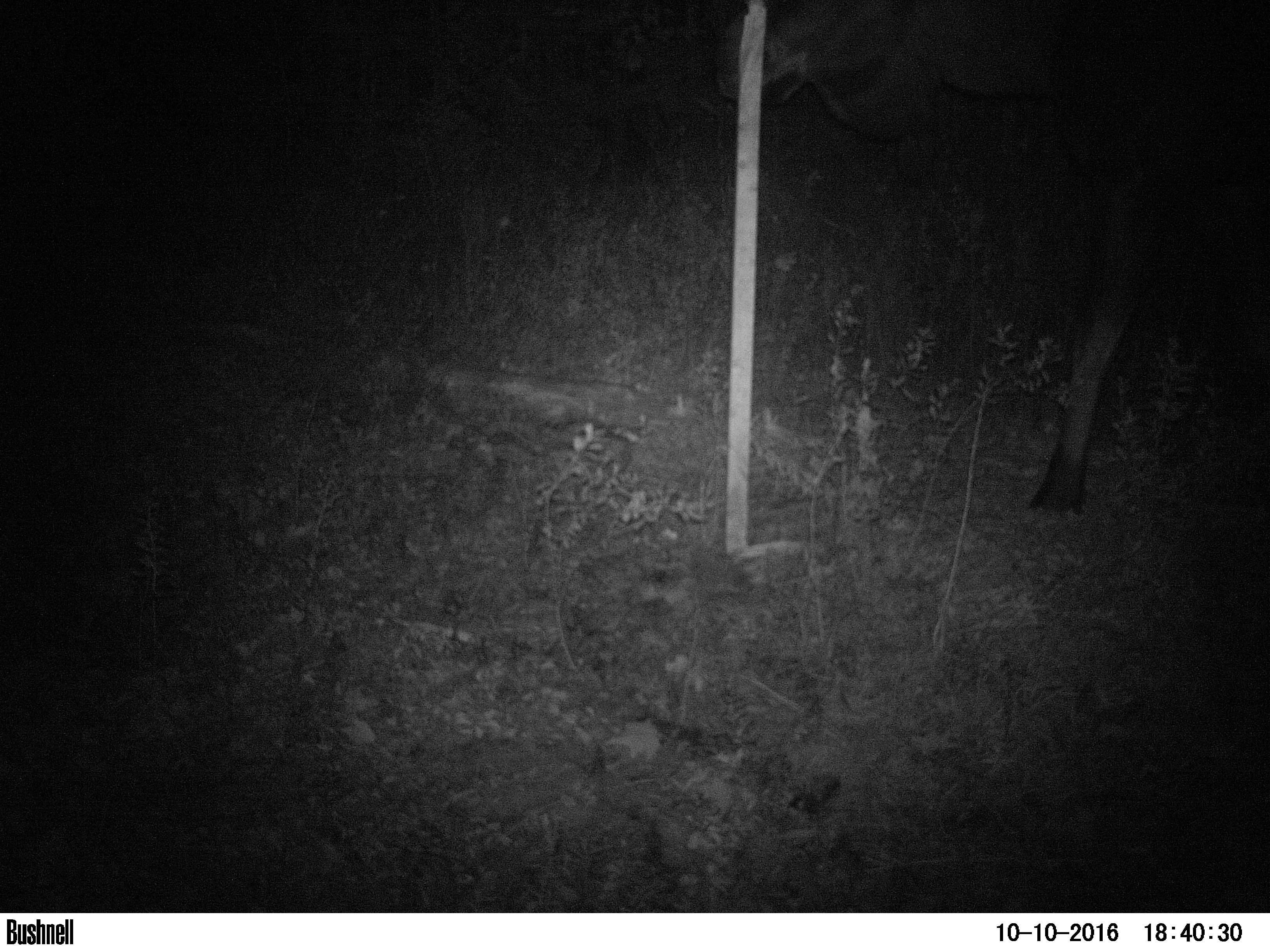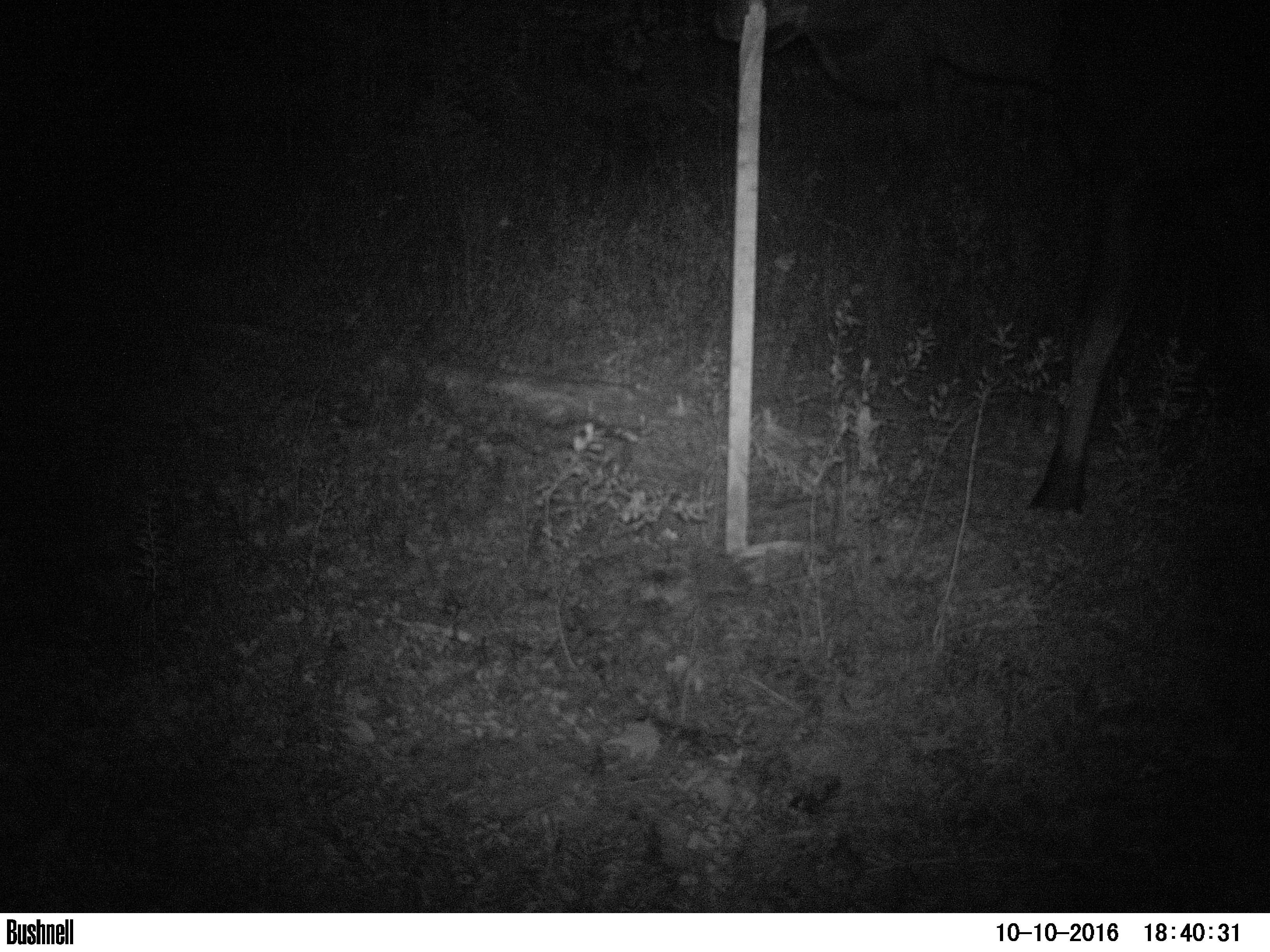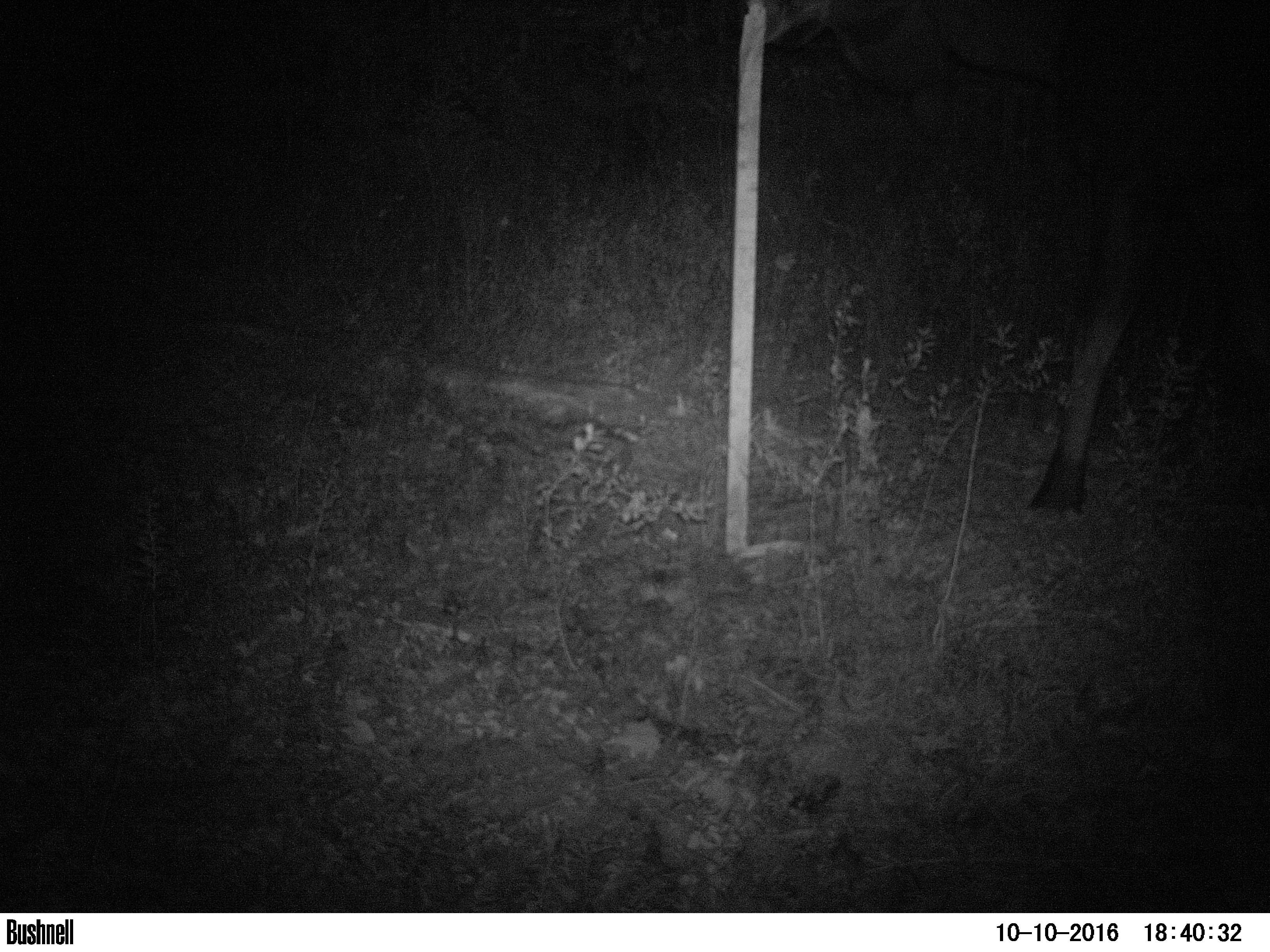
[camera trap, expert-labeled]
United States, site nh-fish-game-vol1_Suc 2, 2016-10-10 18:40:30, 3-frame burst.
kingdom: Animalia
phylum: Chordata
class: Mammalia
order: Artiodactyla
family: Cervidae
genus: Alces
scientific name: Alces alces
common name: moose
Moose (Alces alces).